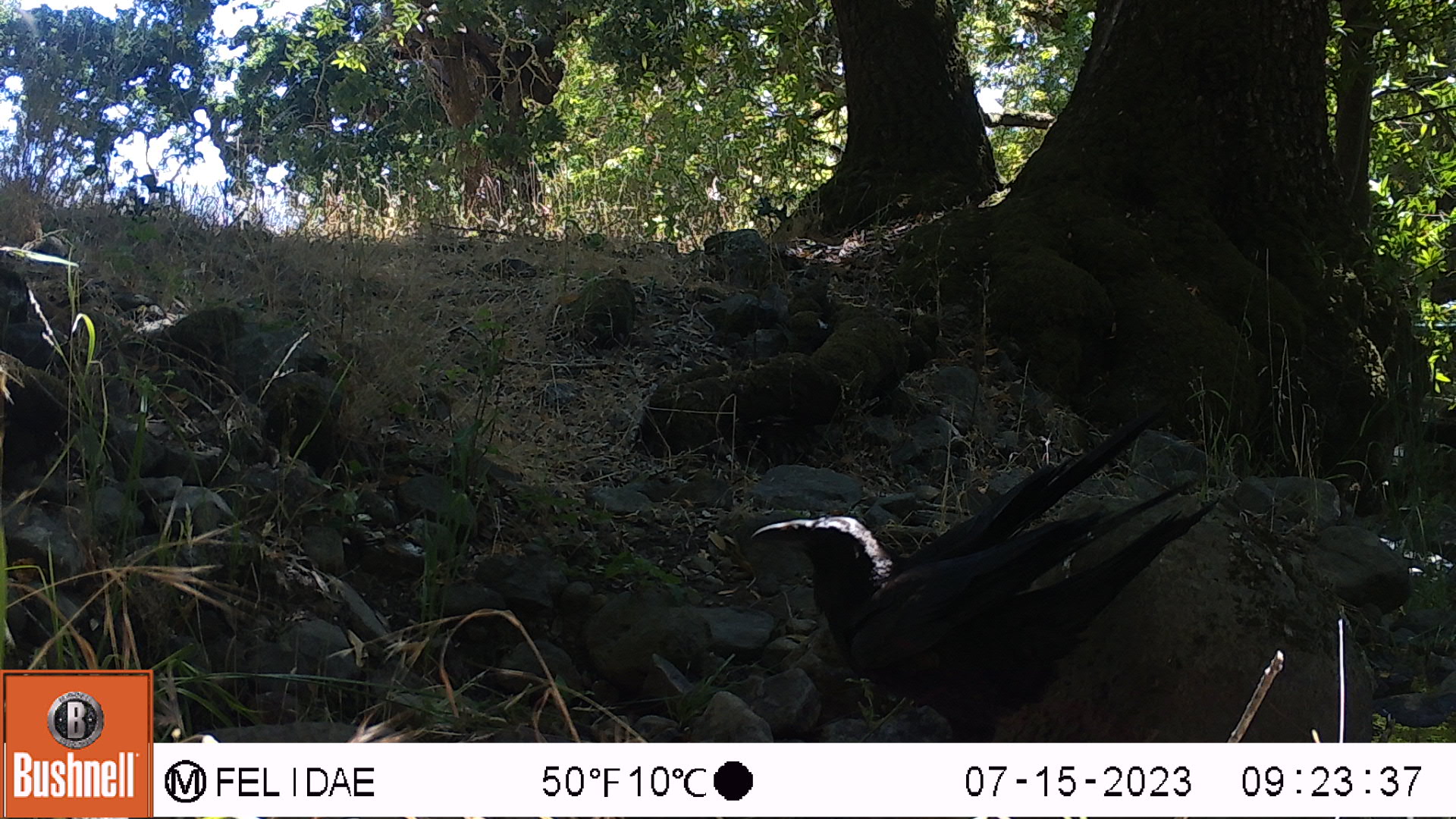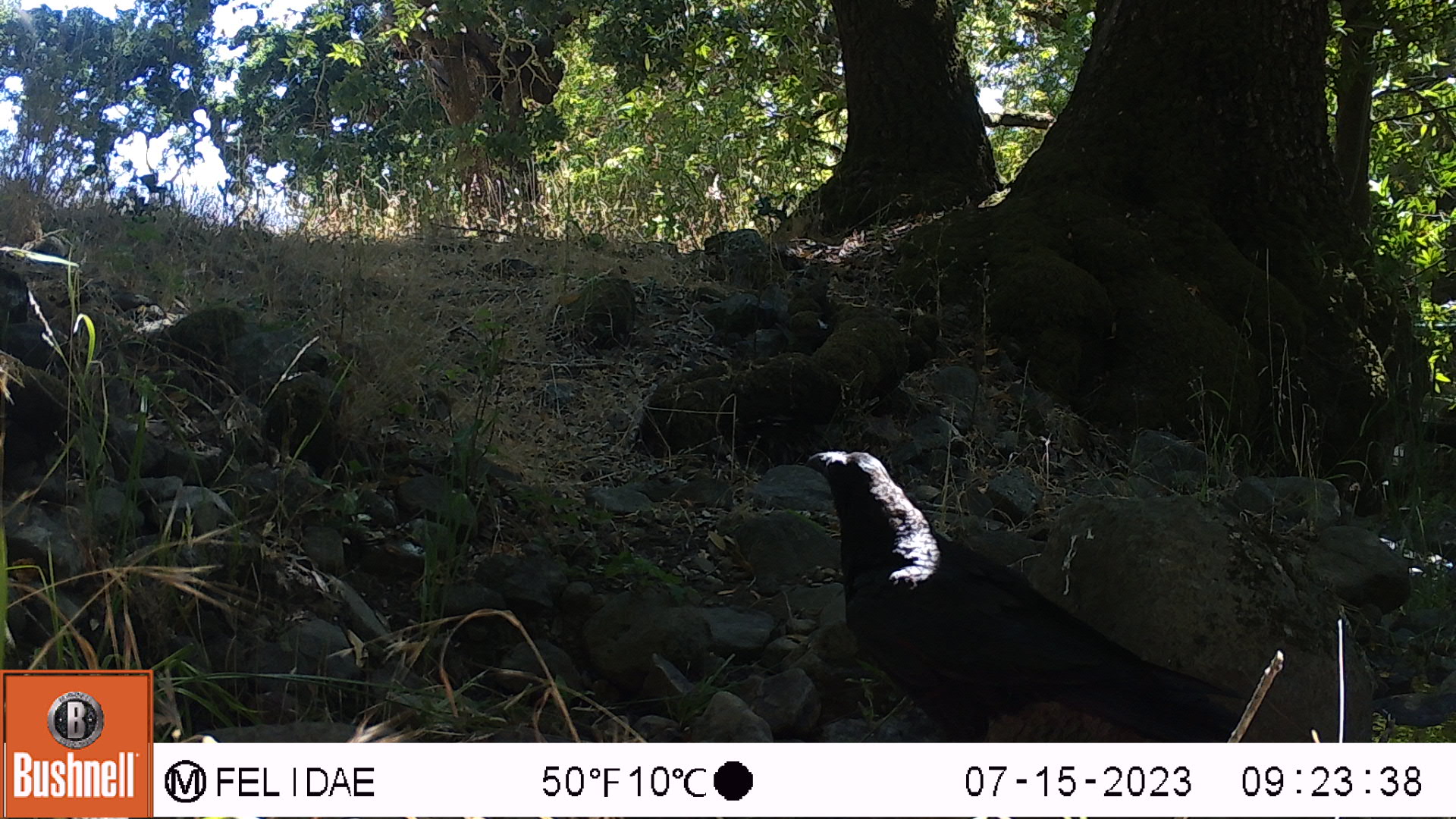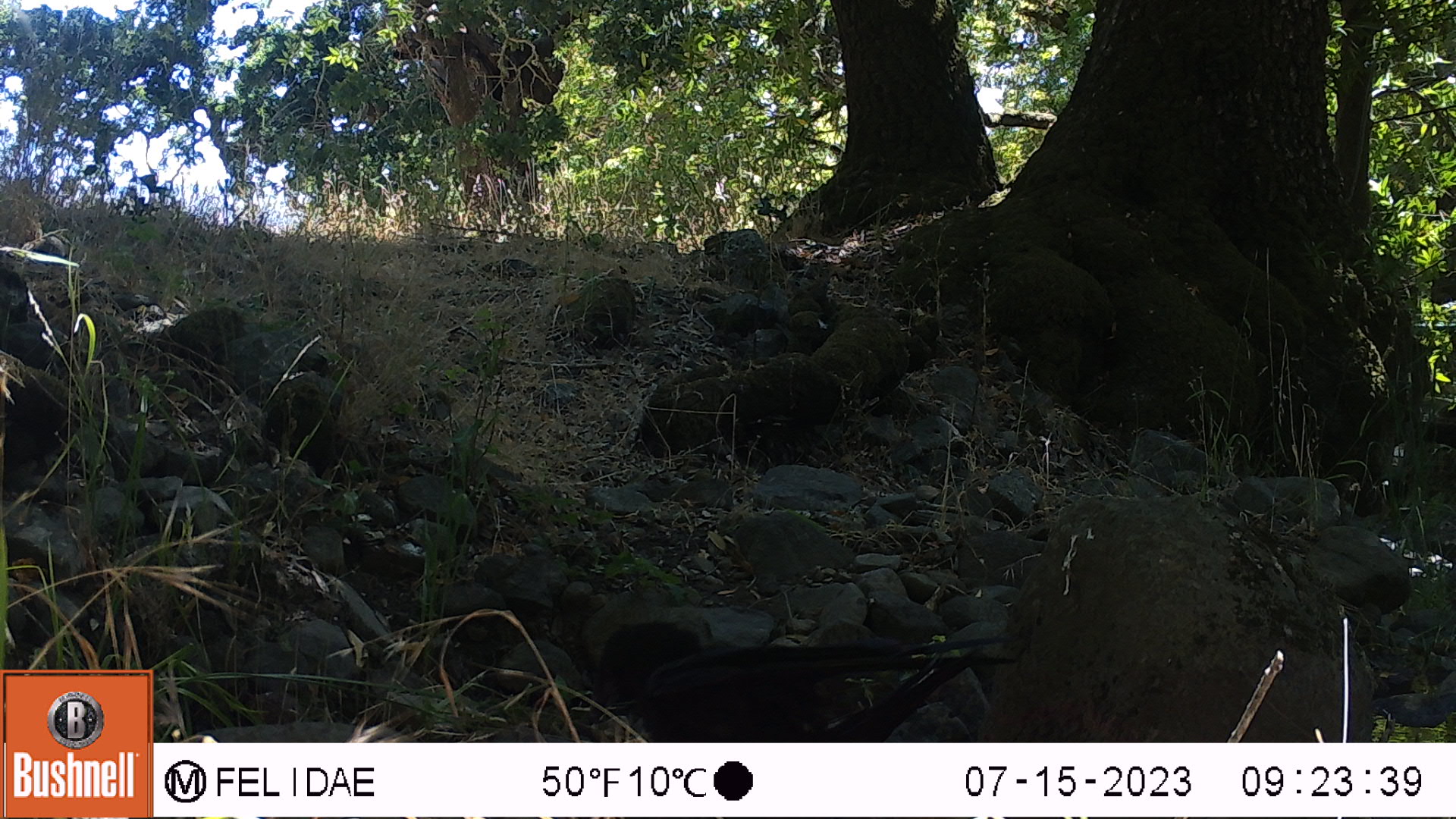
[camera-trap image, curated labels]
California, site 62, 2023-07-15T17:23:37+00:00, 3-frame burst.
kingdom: Animalia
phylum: Chordata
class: Aves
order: Passeriformes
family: Corvidae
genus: Corvus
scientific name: Corvus brachyrhynchos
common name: american crow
American crow (Corvus brachyrhynchos).